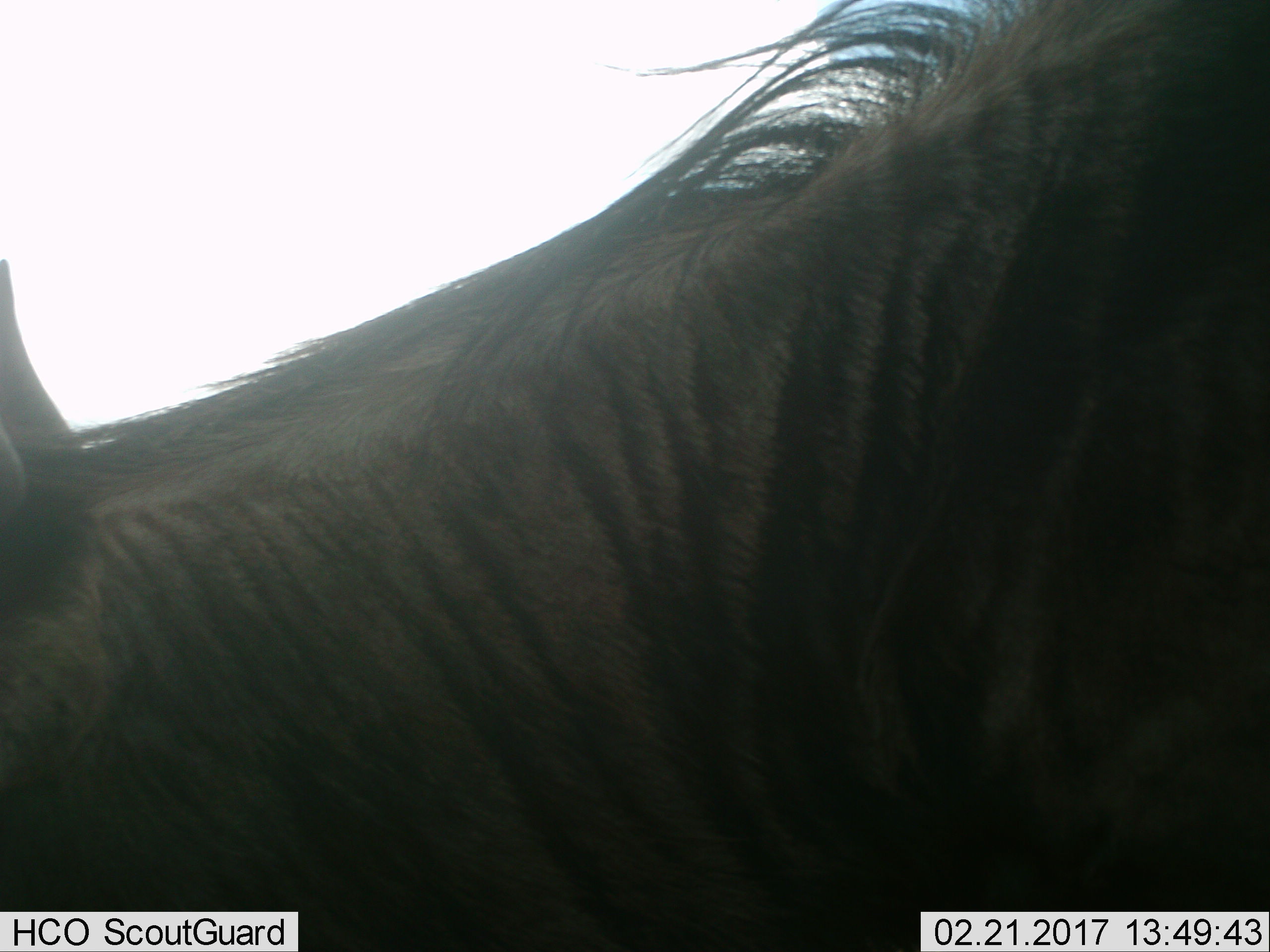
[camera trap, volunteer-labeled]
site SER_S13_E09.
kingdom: Animalia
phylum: Chordata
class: Mammalia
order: Artiodactyla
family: Bovidae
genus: Connochaetes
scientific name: Connochaetes taurinus taurinus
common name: blue wildebeest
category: wildebeestblue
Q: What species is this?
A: Wildebeestblue (blue wildebeest) (Connochaetes taurinus taurinus).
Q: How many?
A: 1.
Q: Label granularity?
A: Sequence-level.